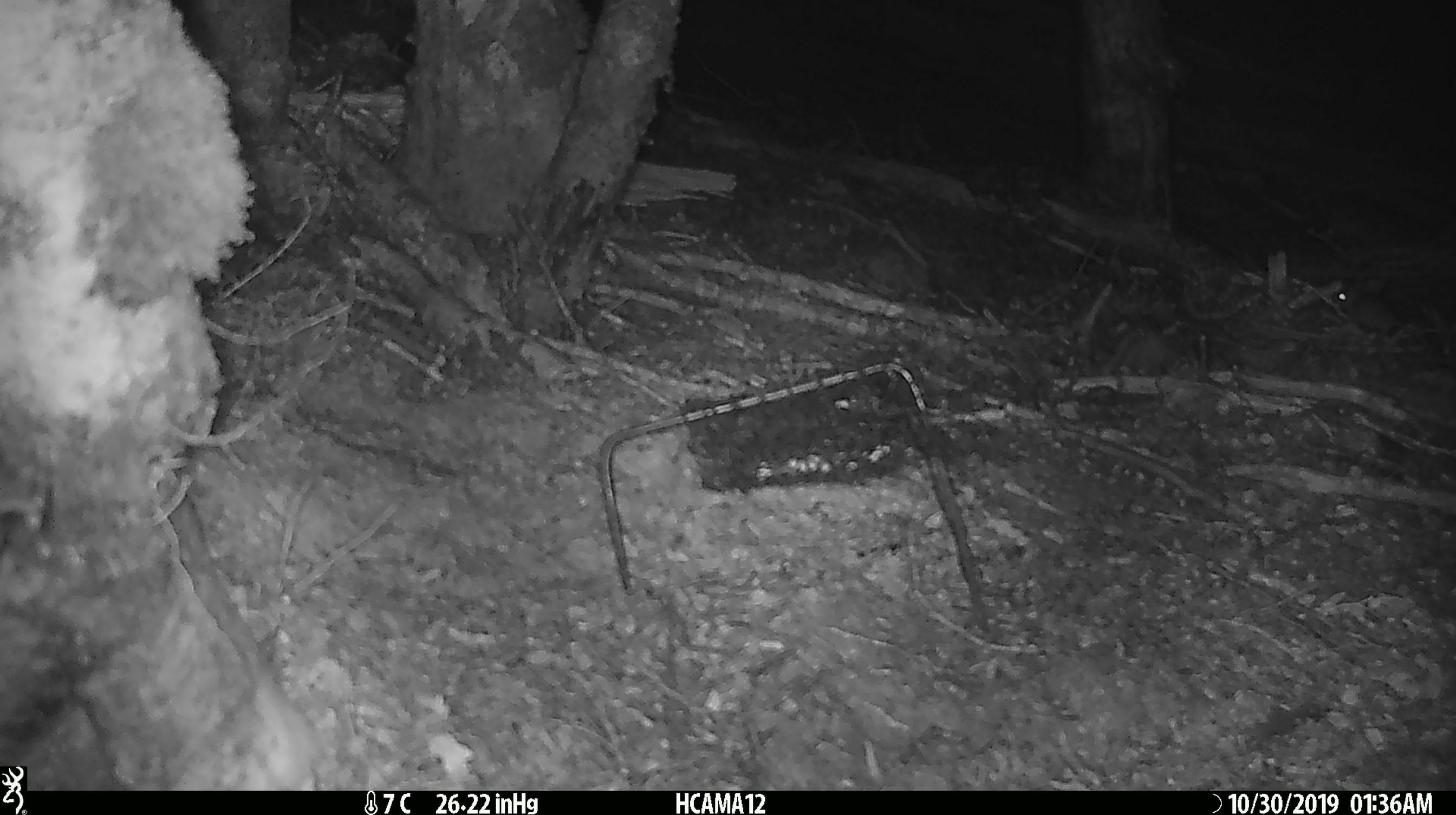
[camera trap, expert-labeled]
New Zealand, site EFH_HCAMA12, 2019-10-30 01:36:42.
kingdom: Animalia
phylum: Chordata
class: Mammalia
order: Rodentia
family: Muridae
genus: Mus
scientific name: Mus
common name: mouse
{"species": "mouse (Mus)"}